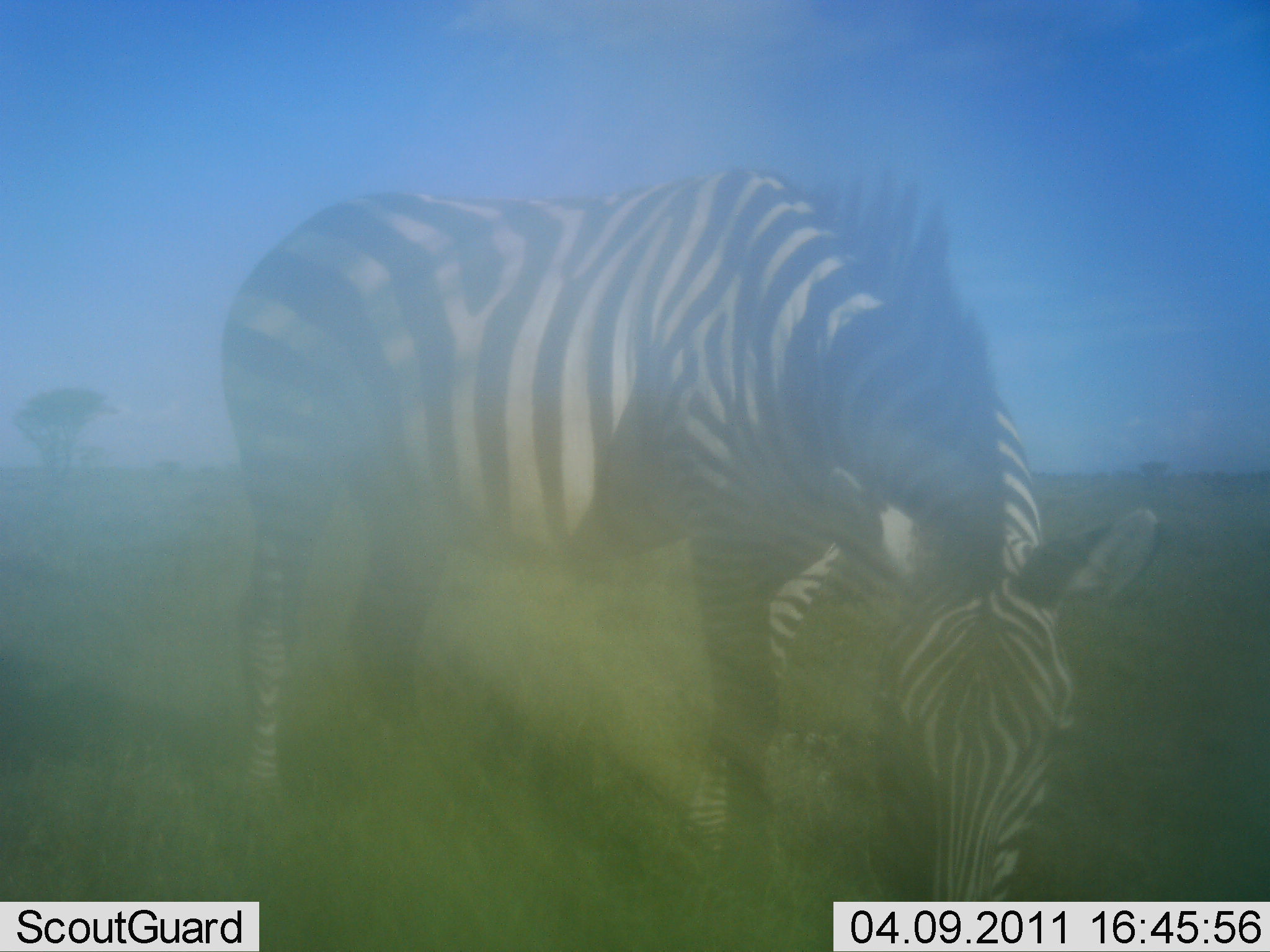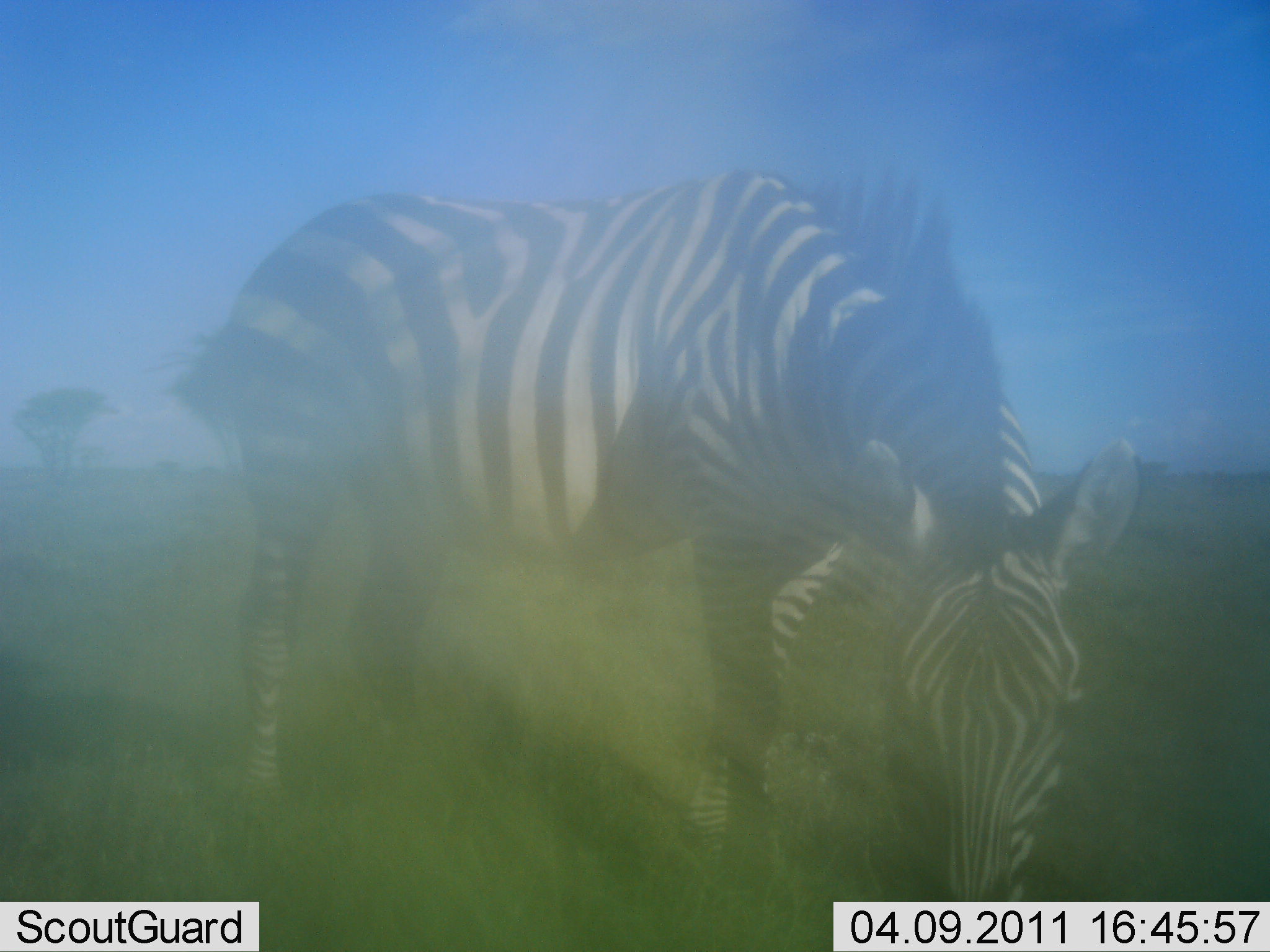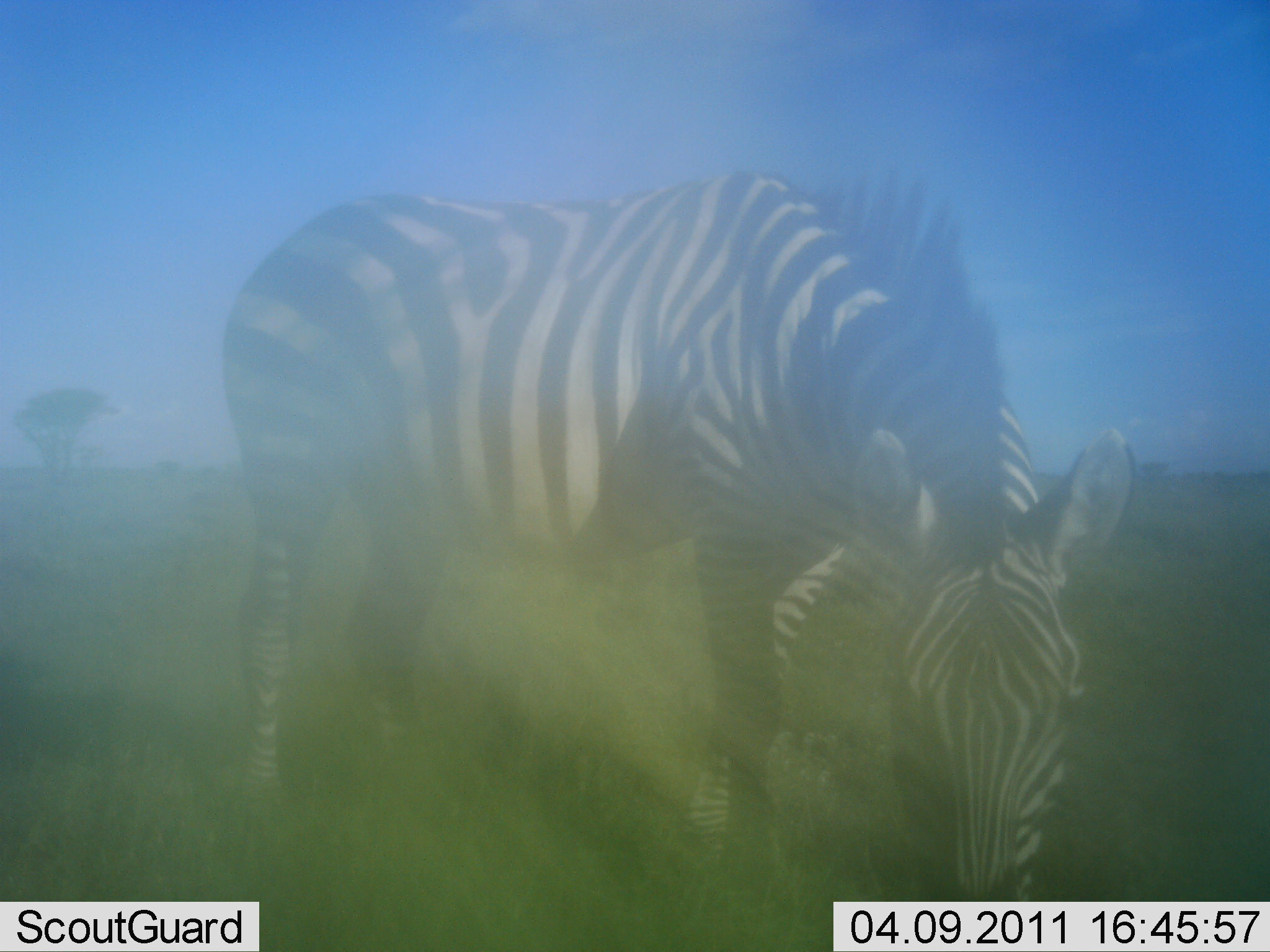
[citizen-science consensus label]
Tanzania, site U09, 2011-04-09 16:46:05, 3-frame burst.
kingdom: Animalia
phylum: Chordata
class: Mammalia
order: Perissodactyla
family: Equidae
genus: Equus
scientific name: Equus quagga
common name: plains zebra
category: zebra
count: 1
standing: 25%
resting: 0%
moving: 0%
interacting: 0%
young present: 0%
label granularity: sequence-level